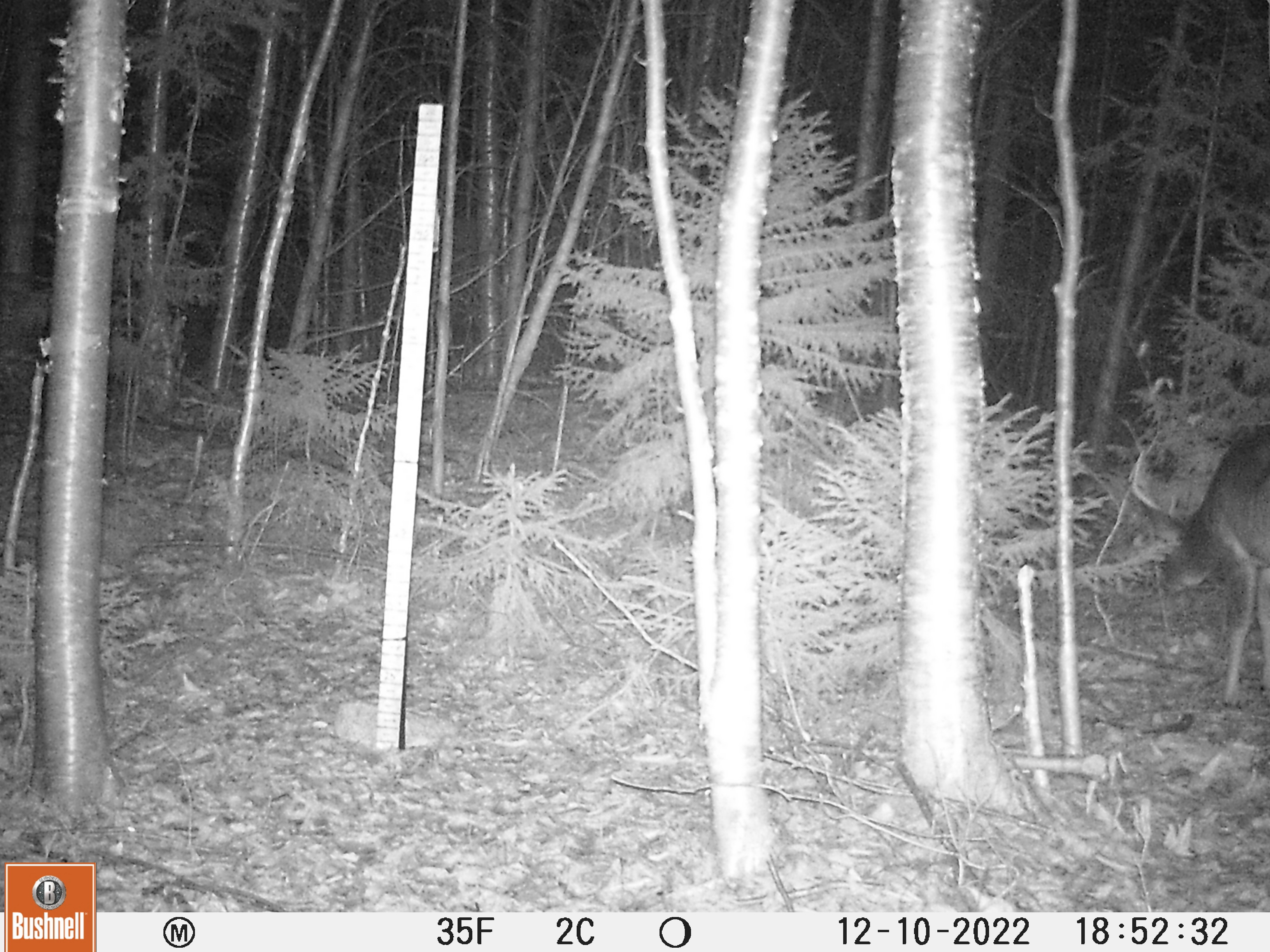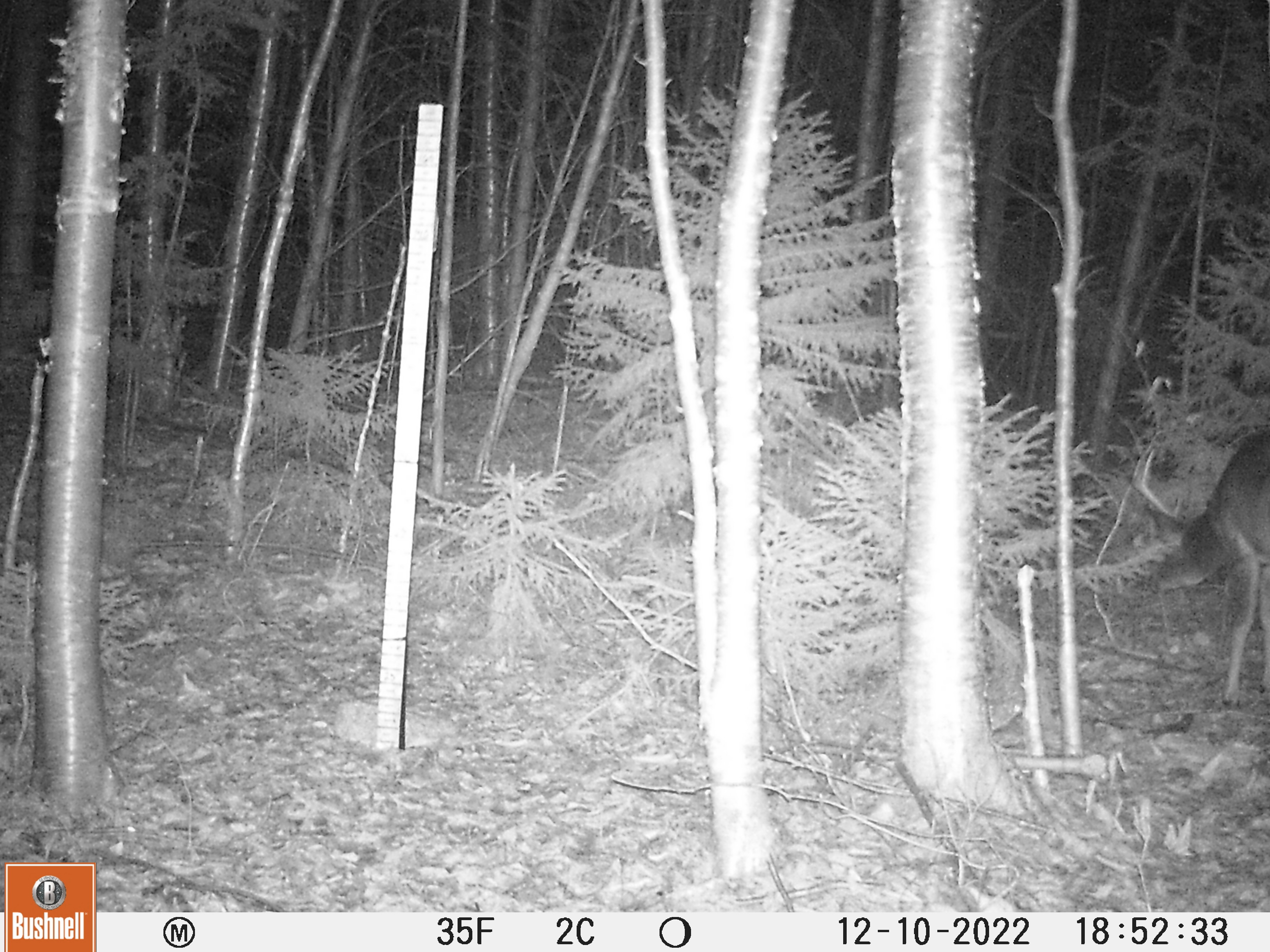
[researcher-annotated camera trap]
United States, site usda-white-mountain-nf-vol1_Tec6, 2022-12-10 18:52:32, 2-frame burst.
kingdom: Animalia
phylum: Chordata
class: Mammalia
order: Artiodactyla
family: Cervidae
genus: Odocoileus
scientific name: Odocoileus virginianus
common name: white-tailed deer